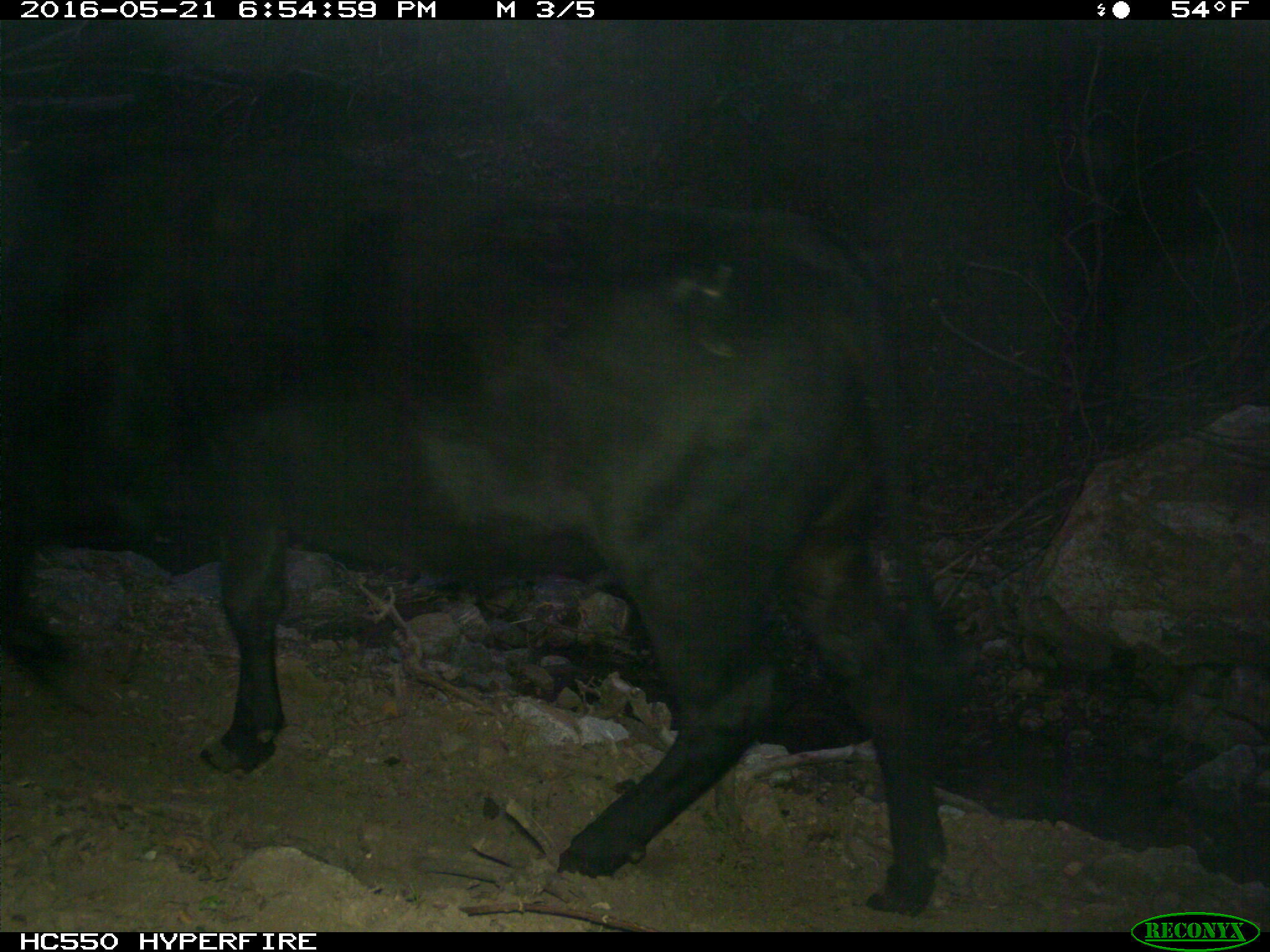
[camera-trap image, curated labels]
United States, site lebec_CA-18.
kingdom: Animalia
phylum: Chordata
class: Mammalia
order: Artiodactyla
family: Bovidae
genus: Bos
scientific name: Bos taurus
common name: domestic cow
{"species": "Bos taurus (domestic cow)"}